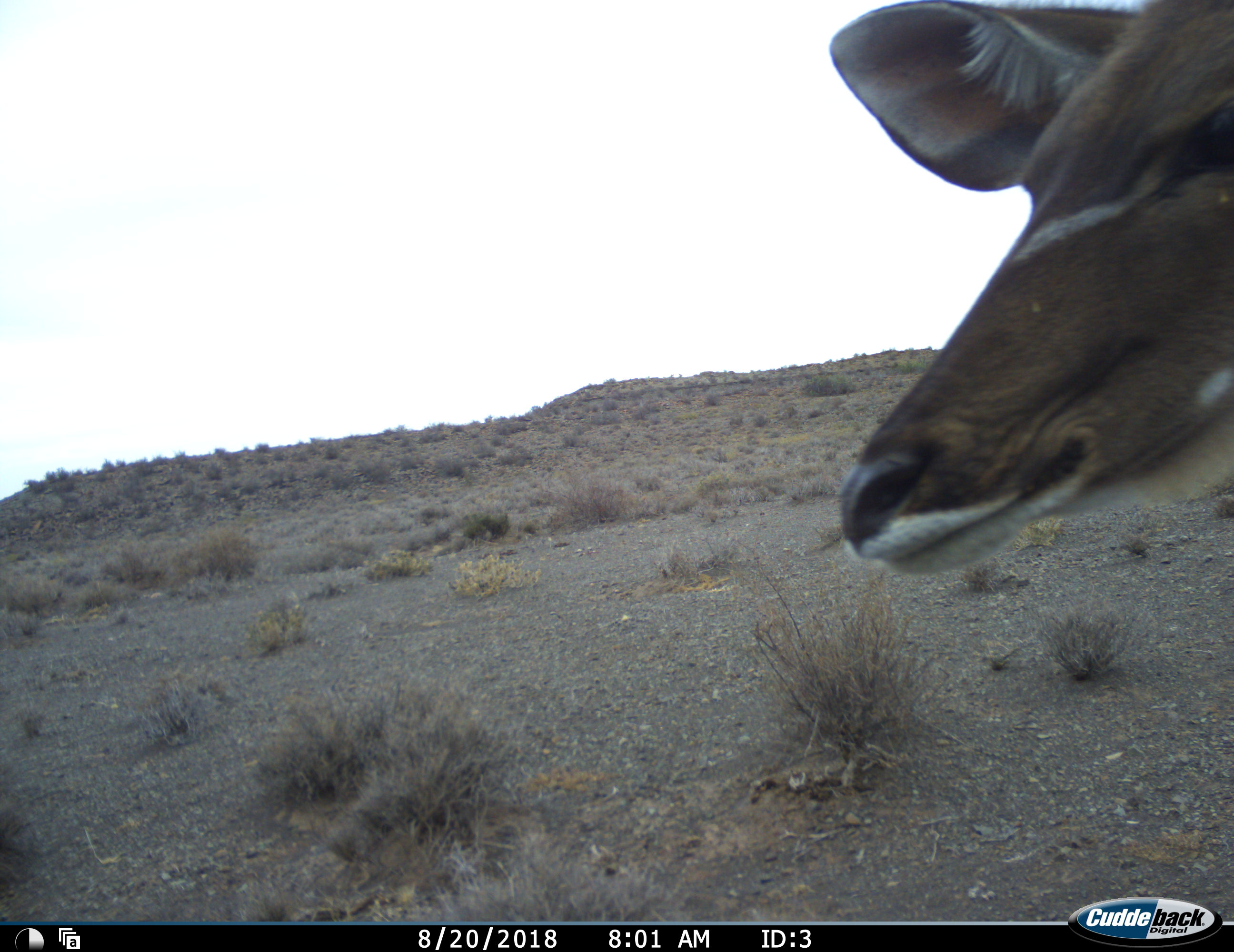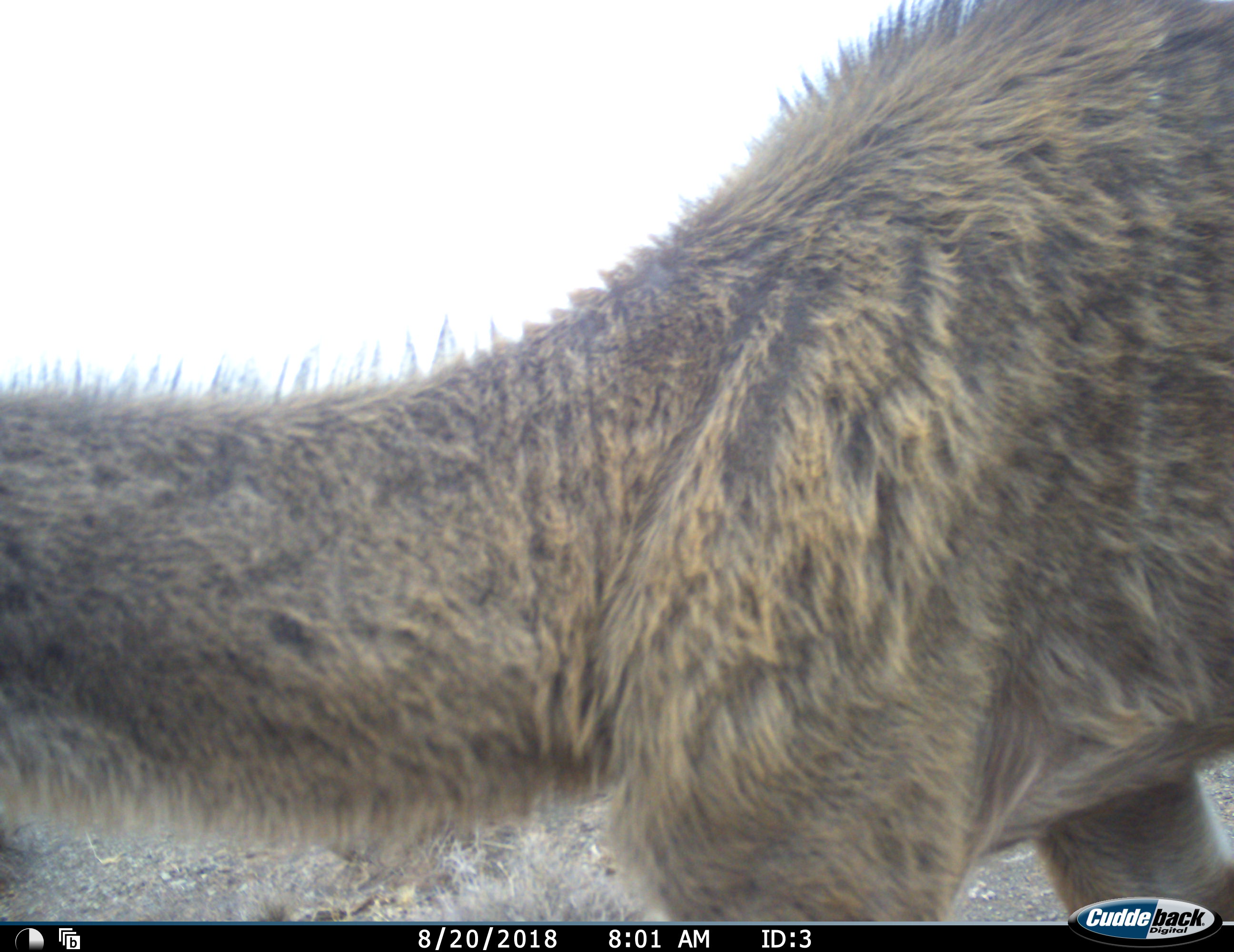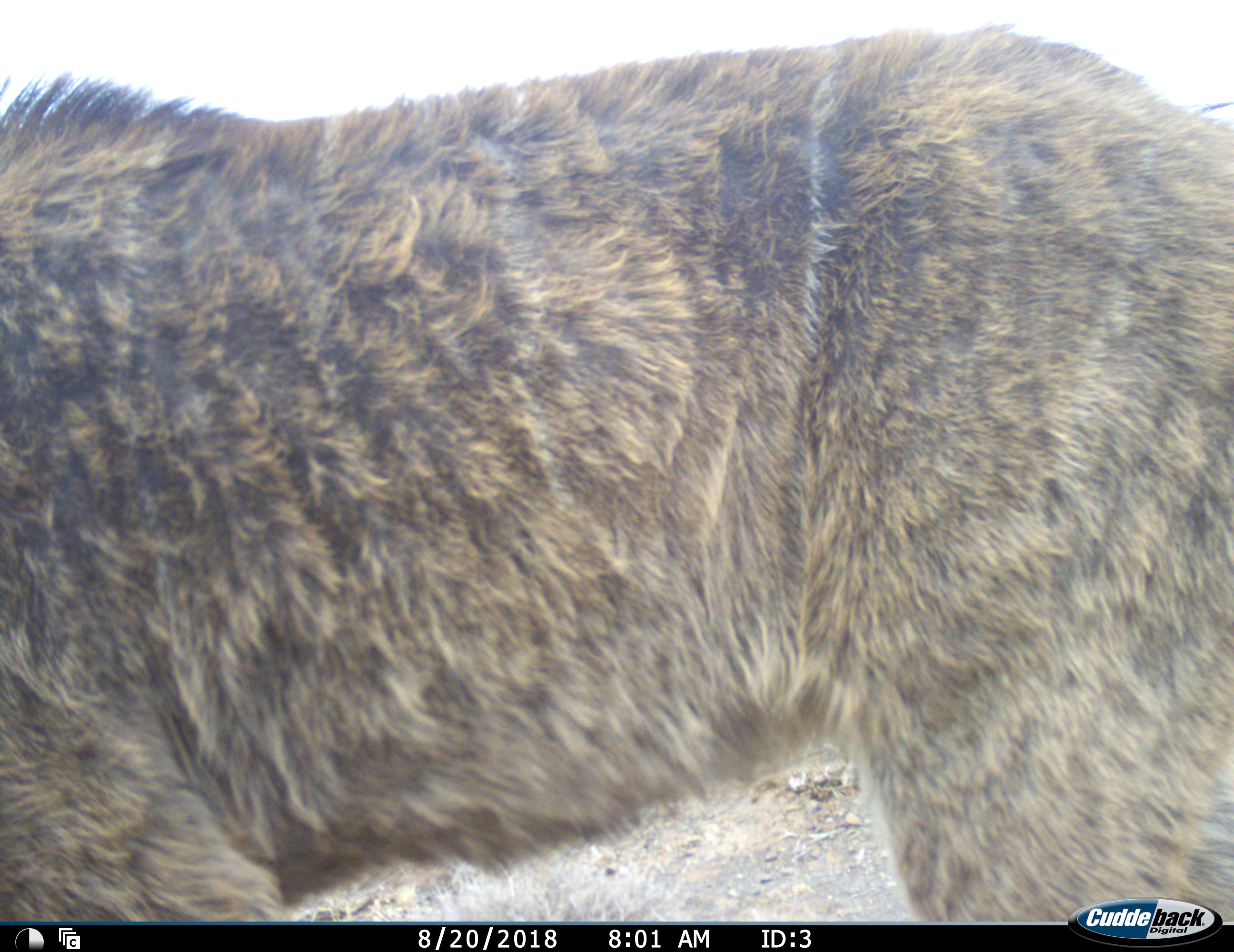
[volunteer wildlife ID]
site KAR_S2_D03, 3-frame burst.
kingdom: Animalia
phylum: Chordata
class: Mammalia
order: Artiodactyla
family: Bovidae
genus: Tragelaphus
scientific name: Tragelaphus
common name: kudu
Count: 1.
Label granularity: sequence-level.